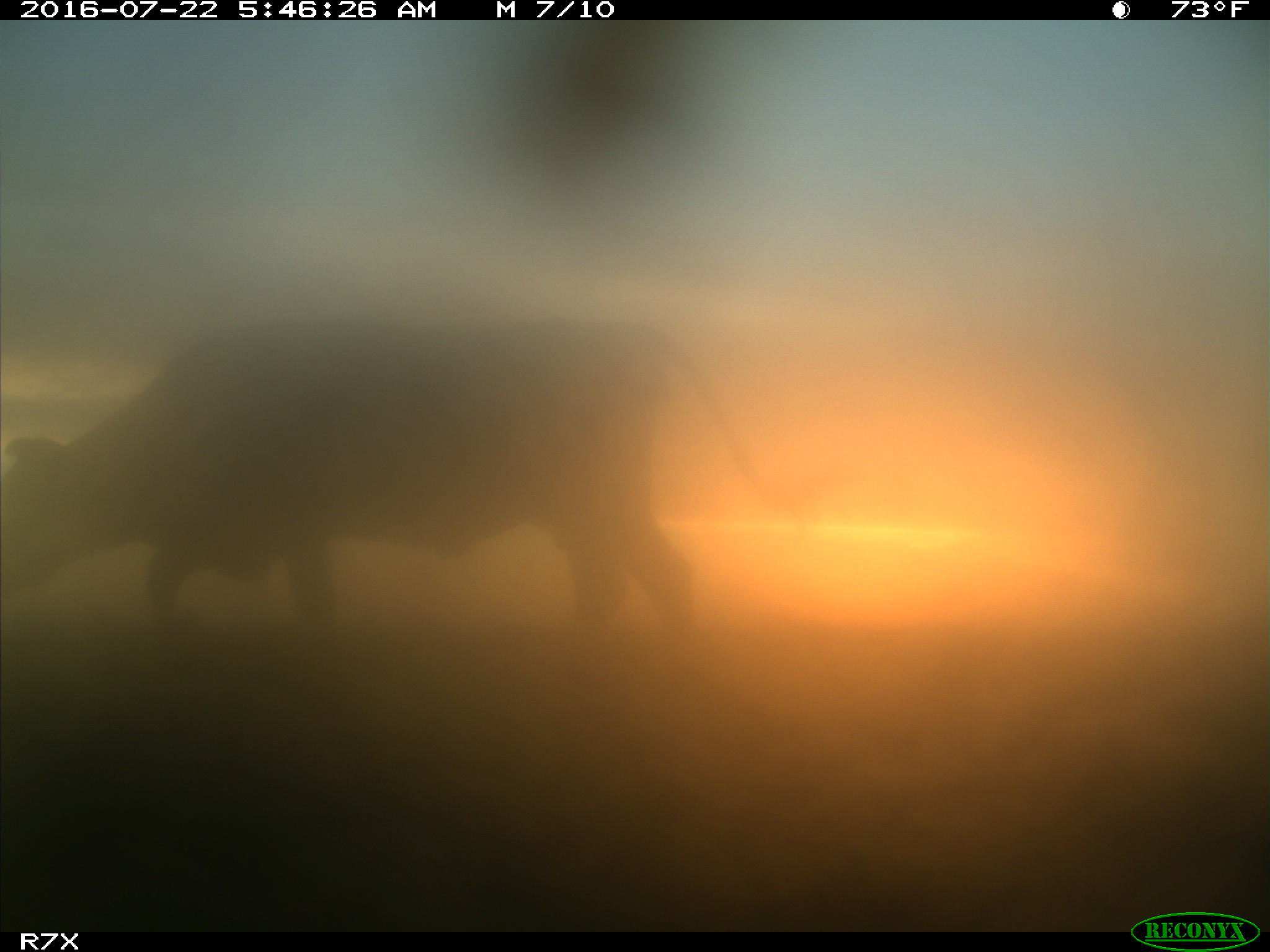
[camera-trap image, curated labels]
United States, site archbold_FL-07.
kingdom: Animalia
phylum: Chordata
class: Mammalia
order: Artiodactyla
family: Bovidae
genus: Bos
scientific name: Bos taurus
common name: domestic cow